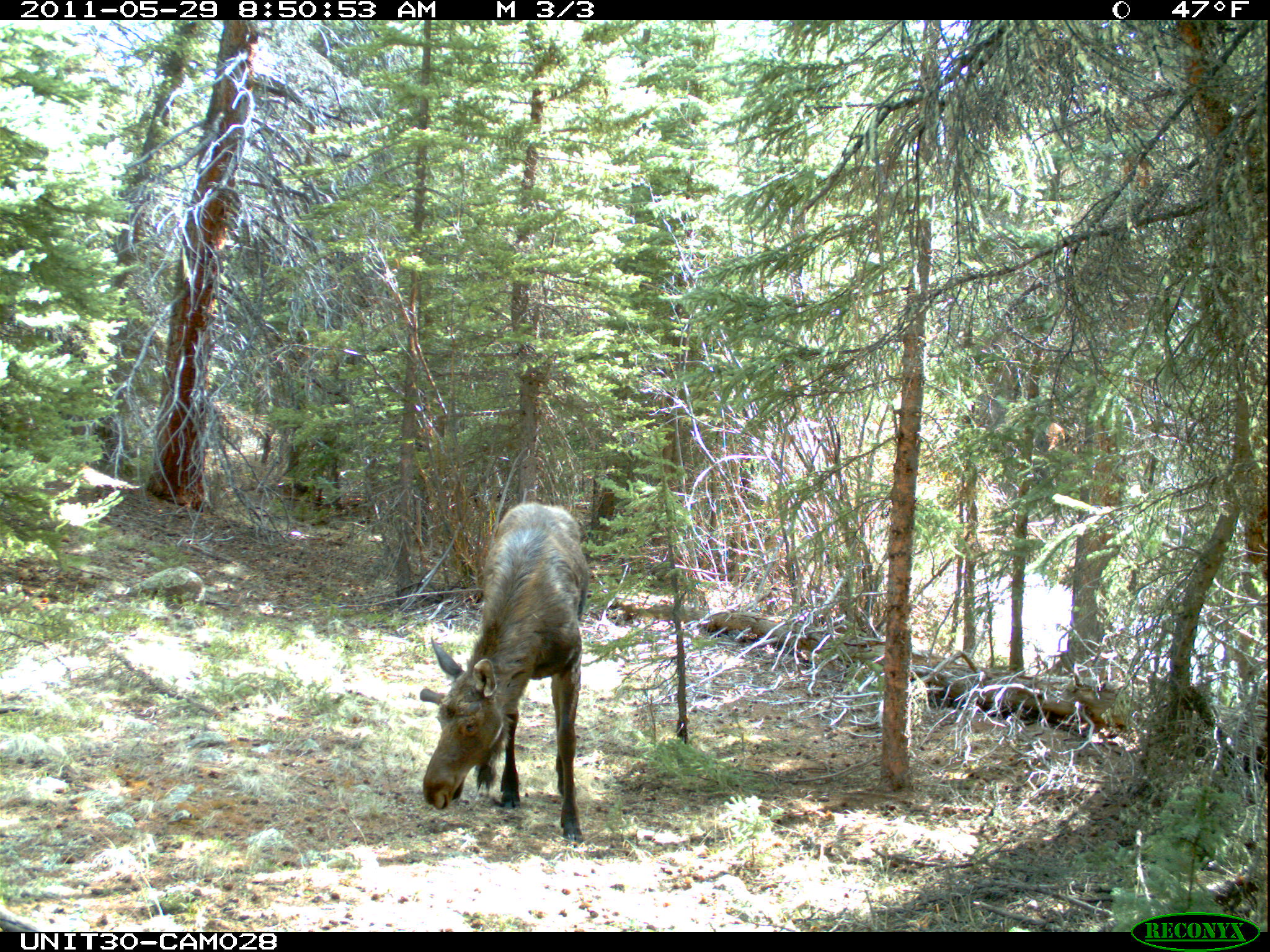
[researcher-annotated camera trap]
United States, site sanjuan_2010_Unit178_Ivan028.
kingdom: Animalia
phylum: Chordata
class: Mammalia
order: Artiodactyla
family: Cervidae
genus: Alces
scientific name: Alces alces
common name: moose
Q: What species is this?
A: Alces alces (moose).